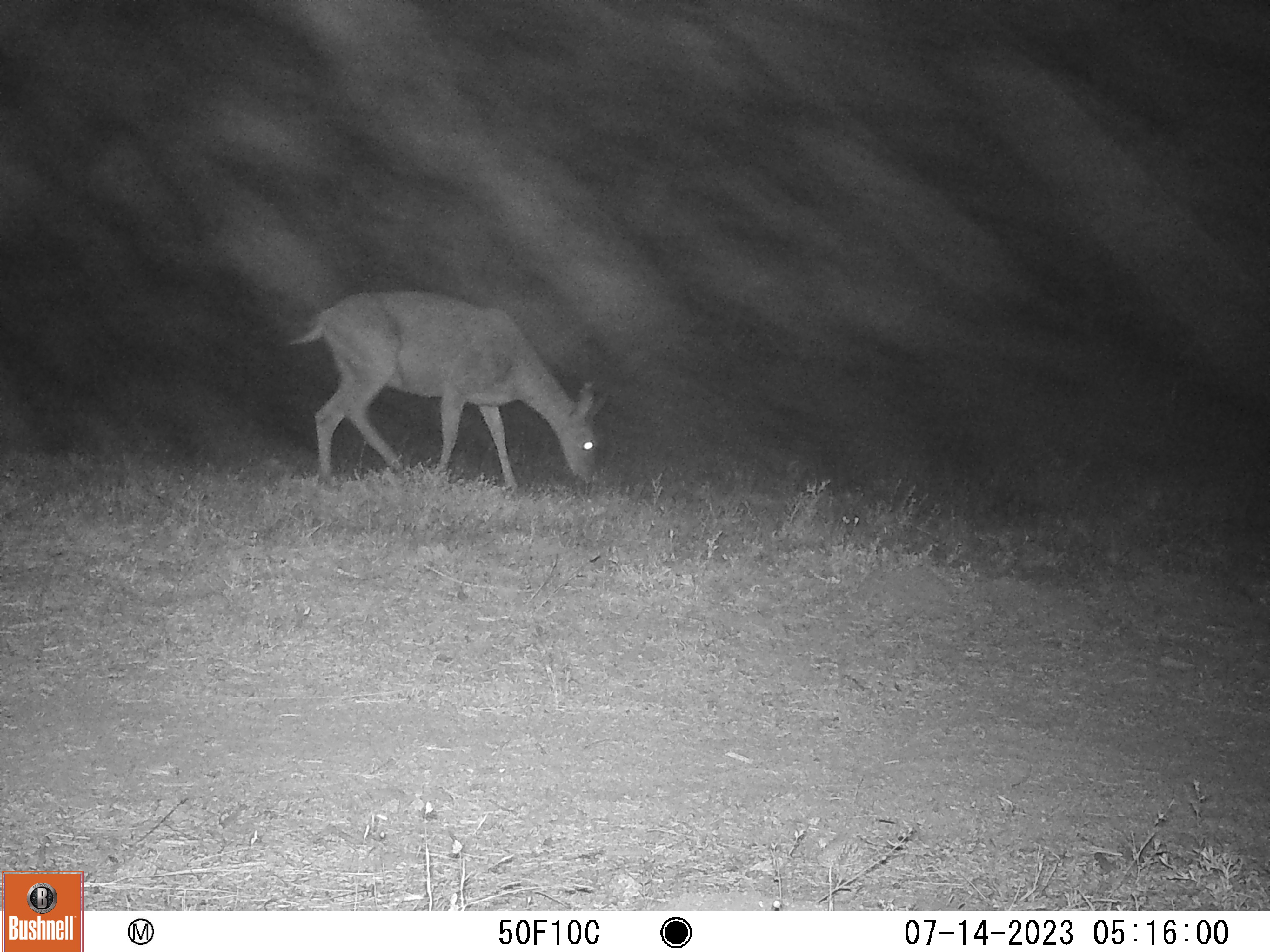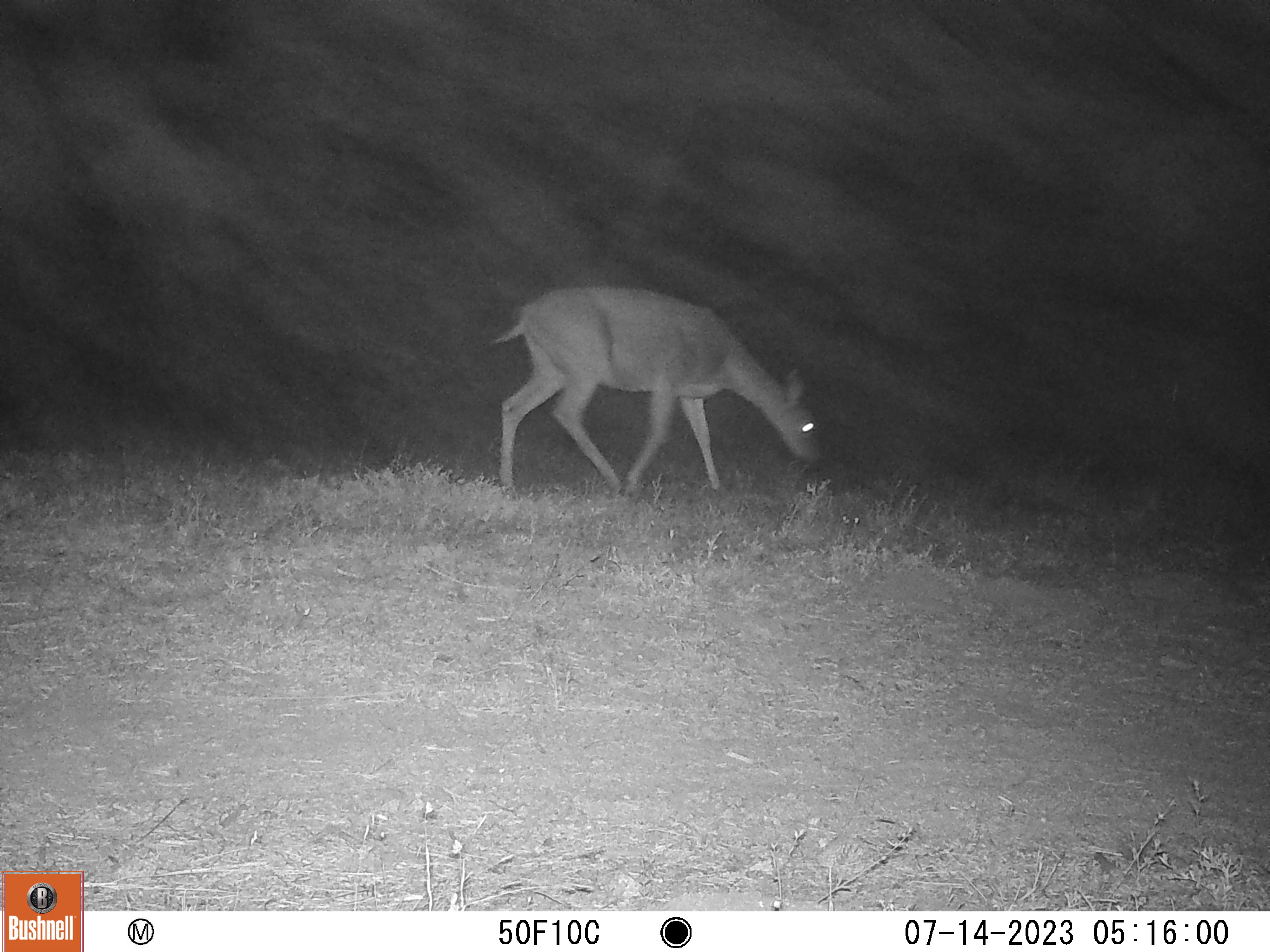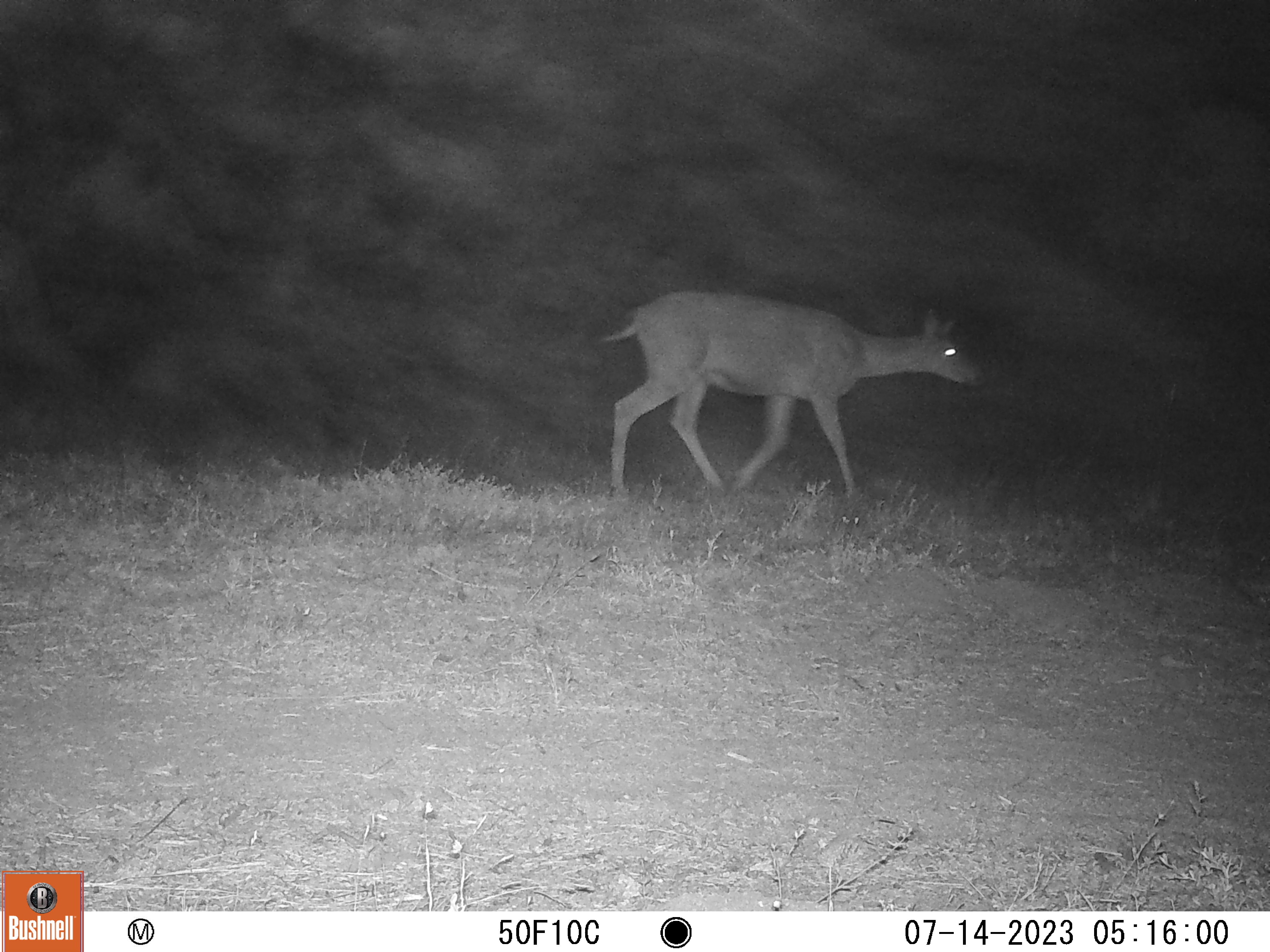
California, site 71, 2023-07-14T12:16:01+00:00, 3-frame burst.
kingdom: Animalia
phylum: Chordata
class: Mammalia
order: Artiodactyla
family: Cervidae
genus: Odocoileus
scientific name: Odocoileus hemionus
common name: mule deer